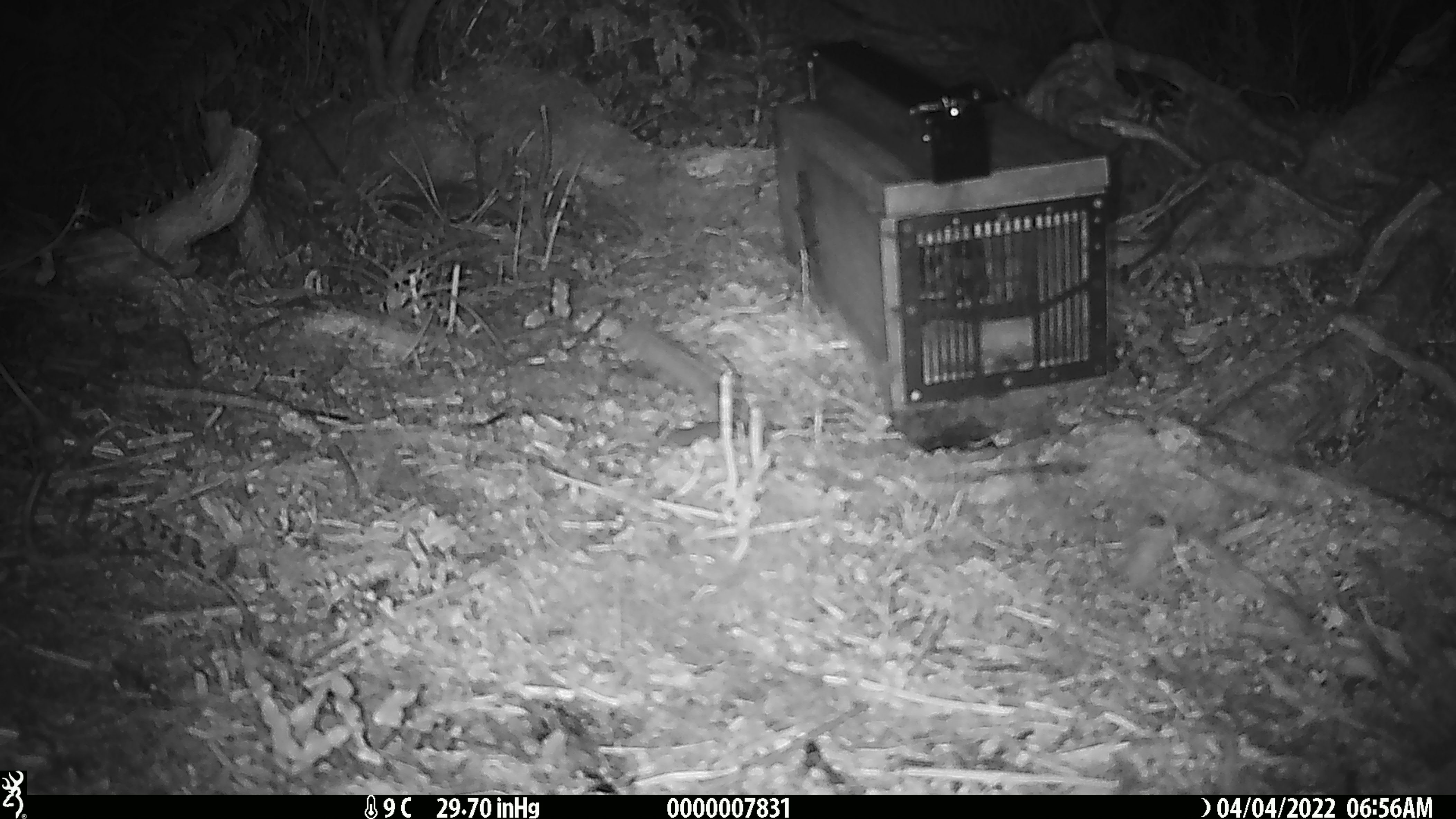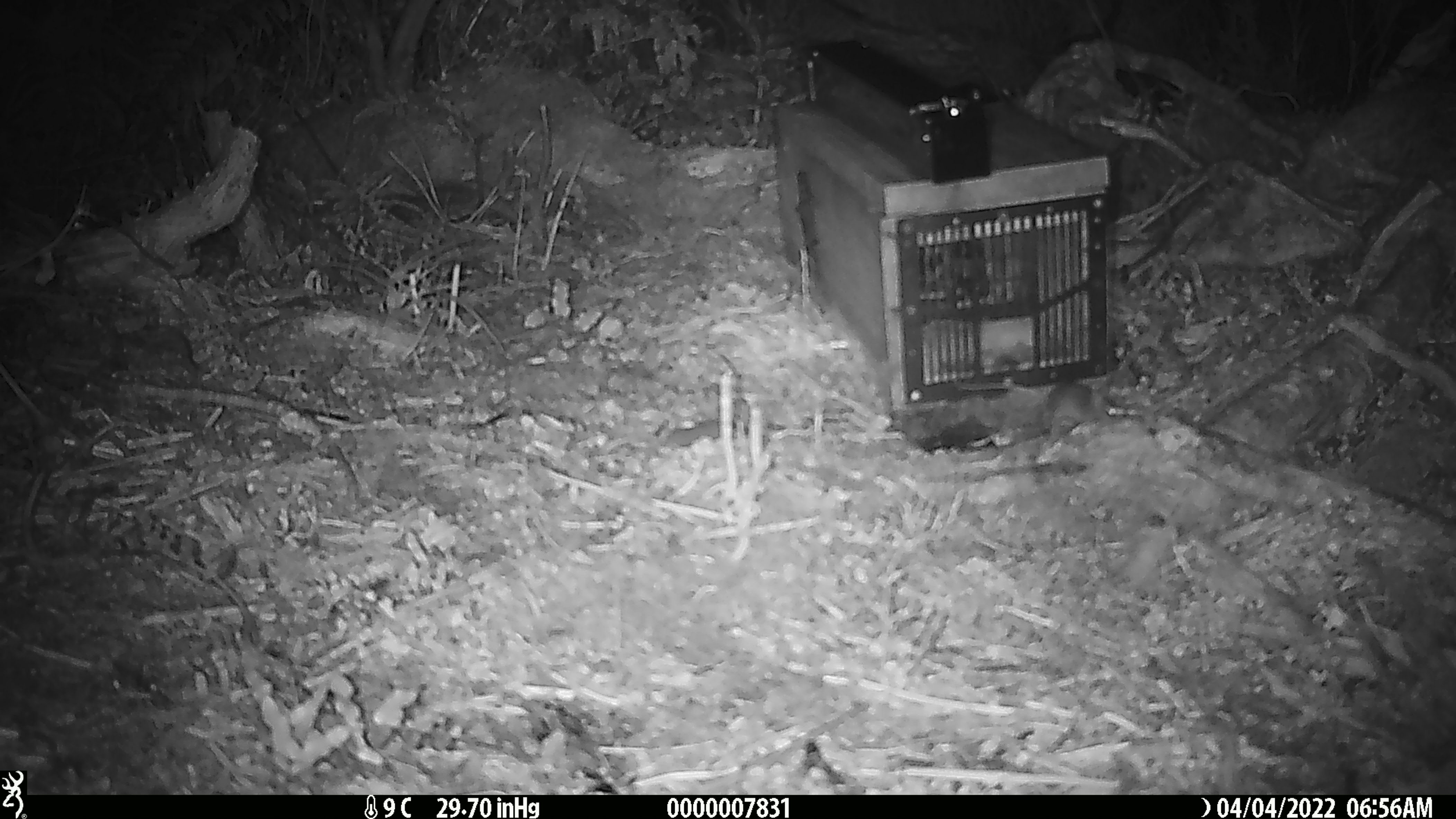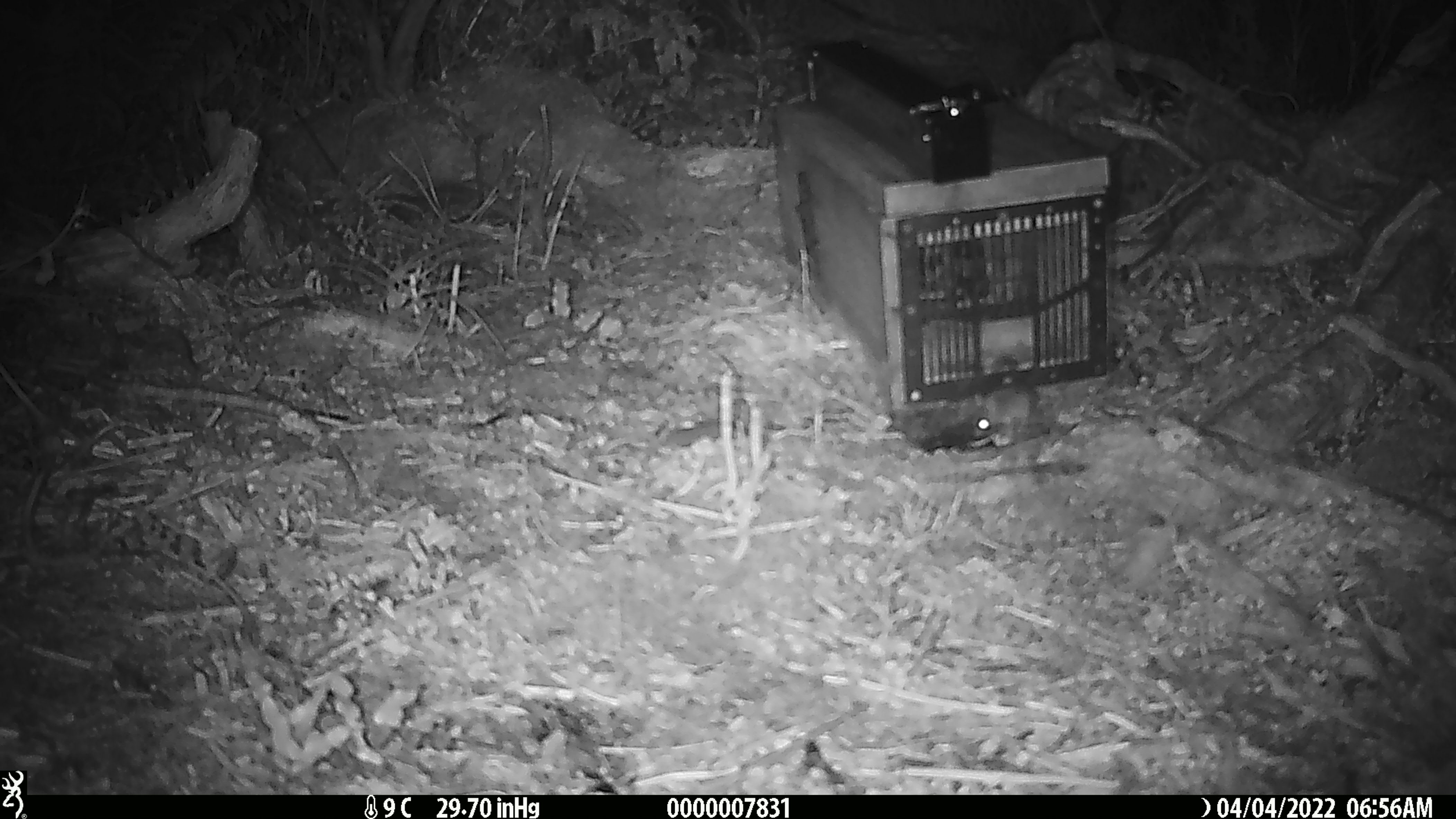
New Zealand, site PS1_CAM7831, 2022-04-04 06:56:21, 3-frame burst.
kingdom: Animalia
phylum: Chordata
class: Mammalia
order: Rodentia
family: Muridae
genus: Mus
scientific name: Mus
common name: mouse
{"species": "mouse (Mus)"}